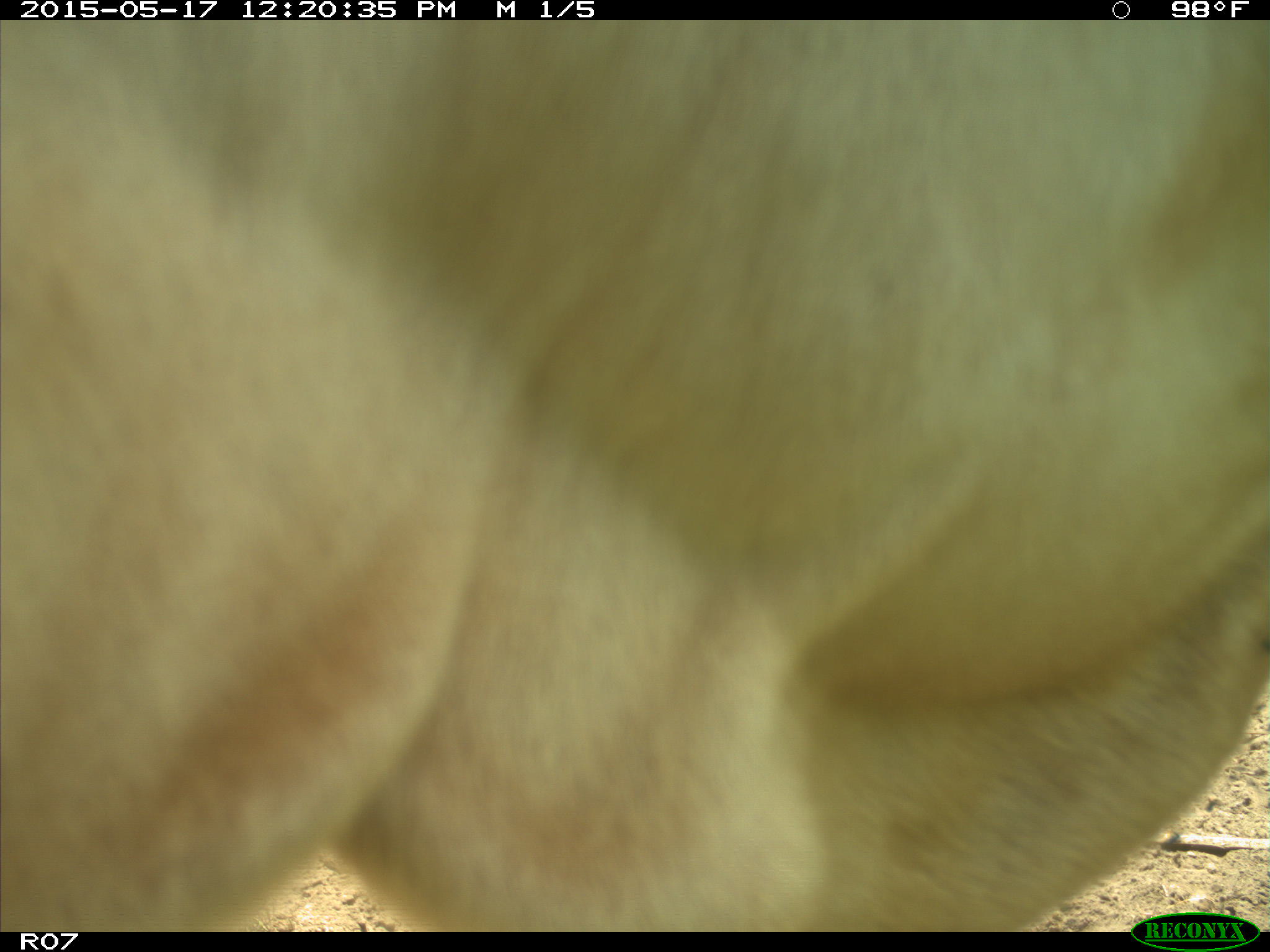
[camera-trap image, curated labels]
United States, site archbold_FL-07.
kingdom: Animalia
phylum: Chordata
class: Mammalia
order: Artiodactyla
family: Bovidae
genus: Bos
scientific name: Bos taurus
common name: domestic cow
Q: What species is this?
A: Bos taurus (domestic cow).